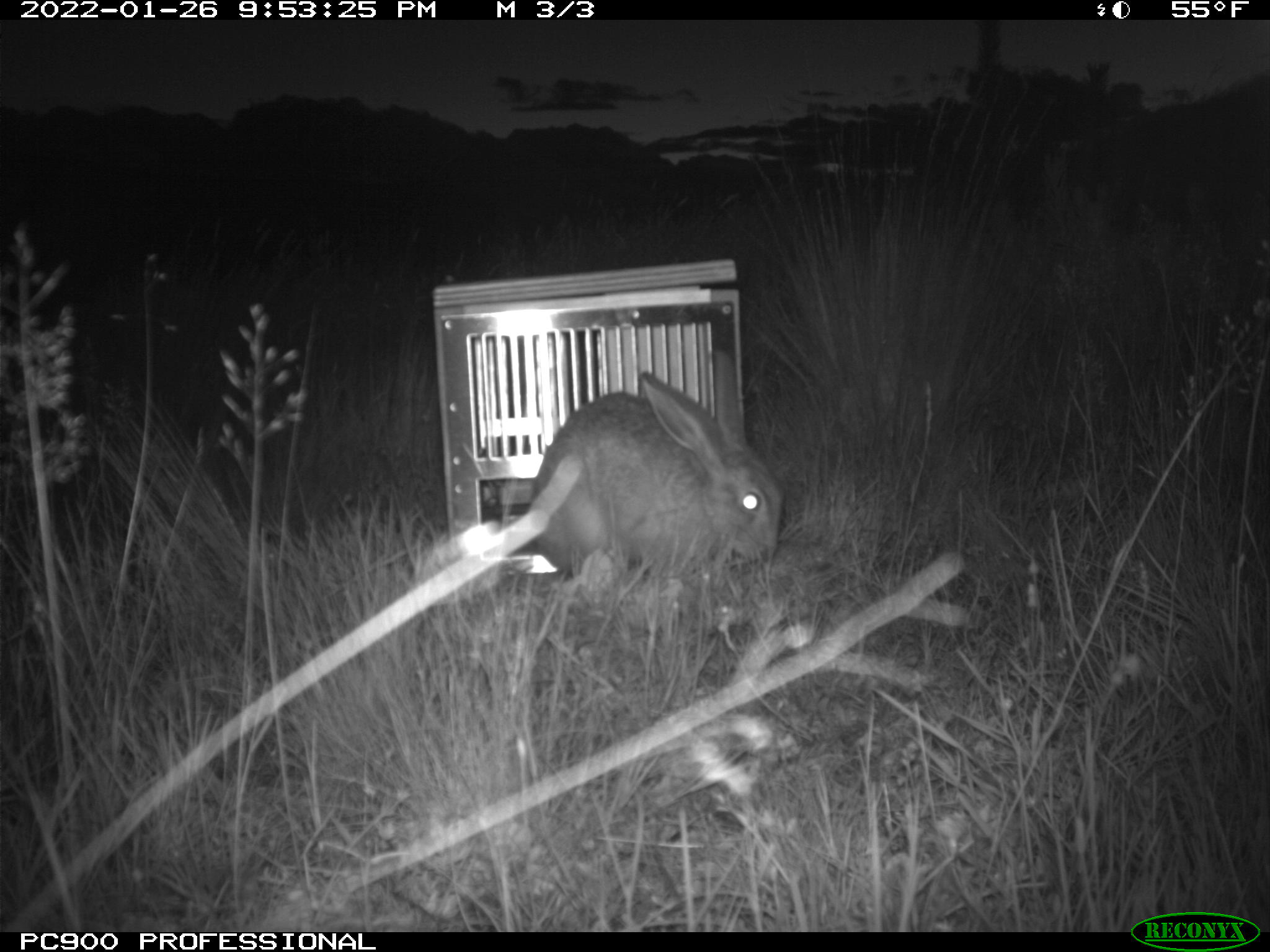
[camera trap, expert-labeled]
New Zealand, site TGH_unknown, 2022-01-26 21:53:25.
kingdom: Animalia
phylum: Chordata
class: Mammalia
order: Lagomorpha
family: Leporidae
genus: Lepus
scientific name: Lepus europaeus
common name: brown hare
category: hare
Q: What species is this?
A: Hare (brown hare) (Lepus europaeus).